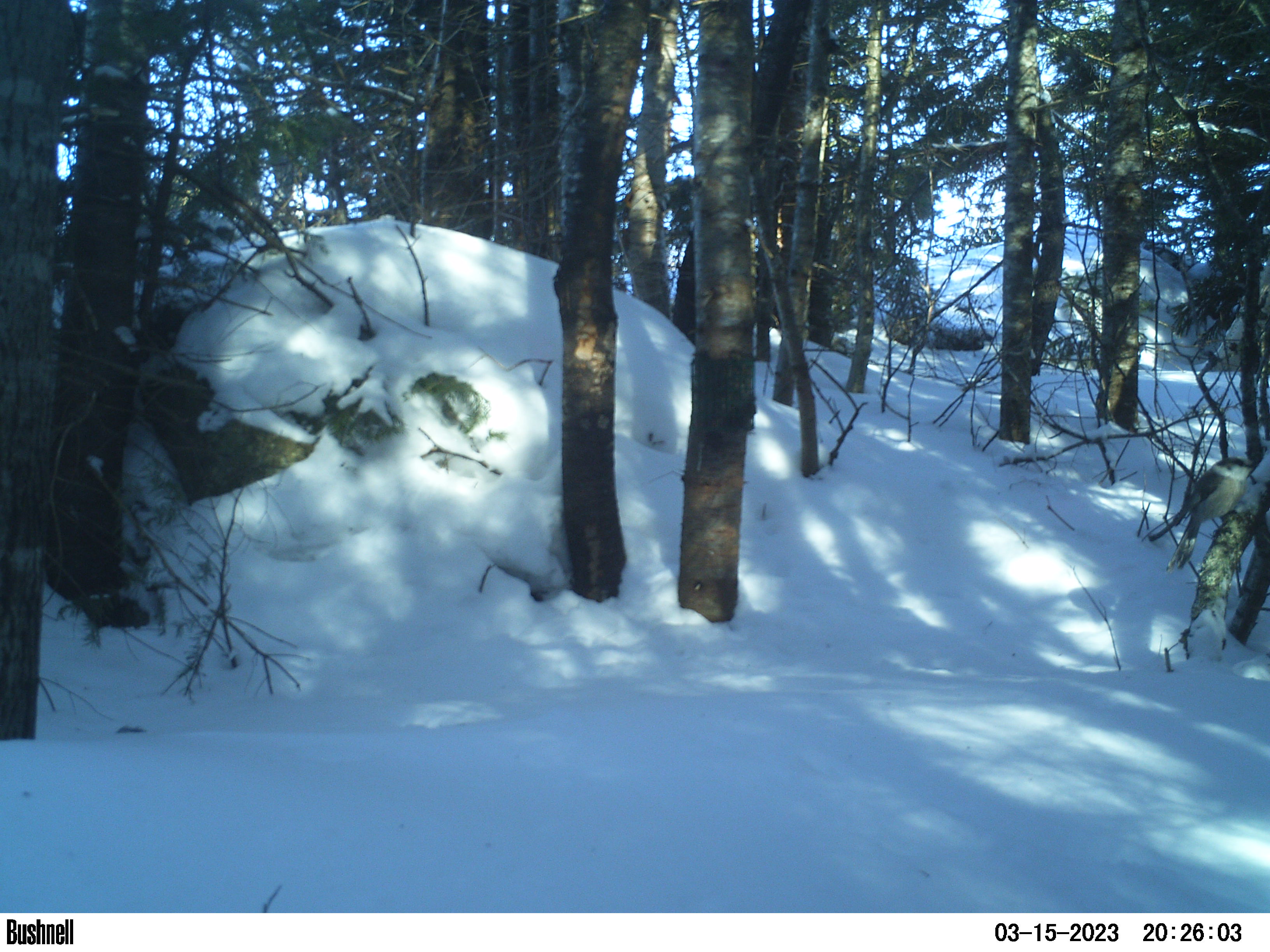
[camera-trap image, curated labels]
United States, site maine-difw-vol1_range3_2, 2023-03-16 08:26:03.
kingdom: Animalia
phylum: Chordata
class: Aves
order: Passeriformes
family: Corvidae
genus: Perisoreus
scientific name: Perisoreus canadensis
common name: canada jay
Canada jay (Perisoreus canadensis).